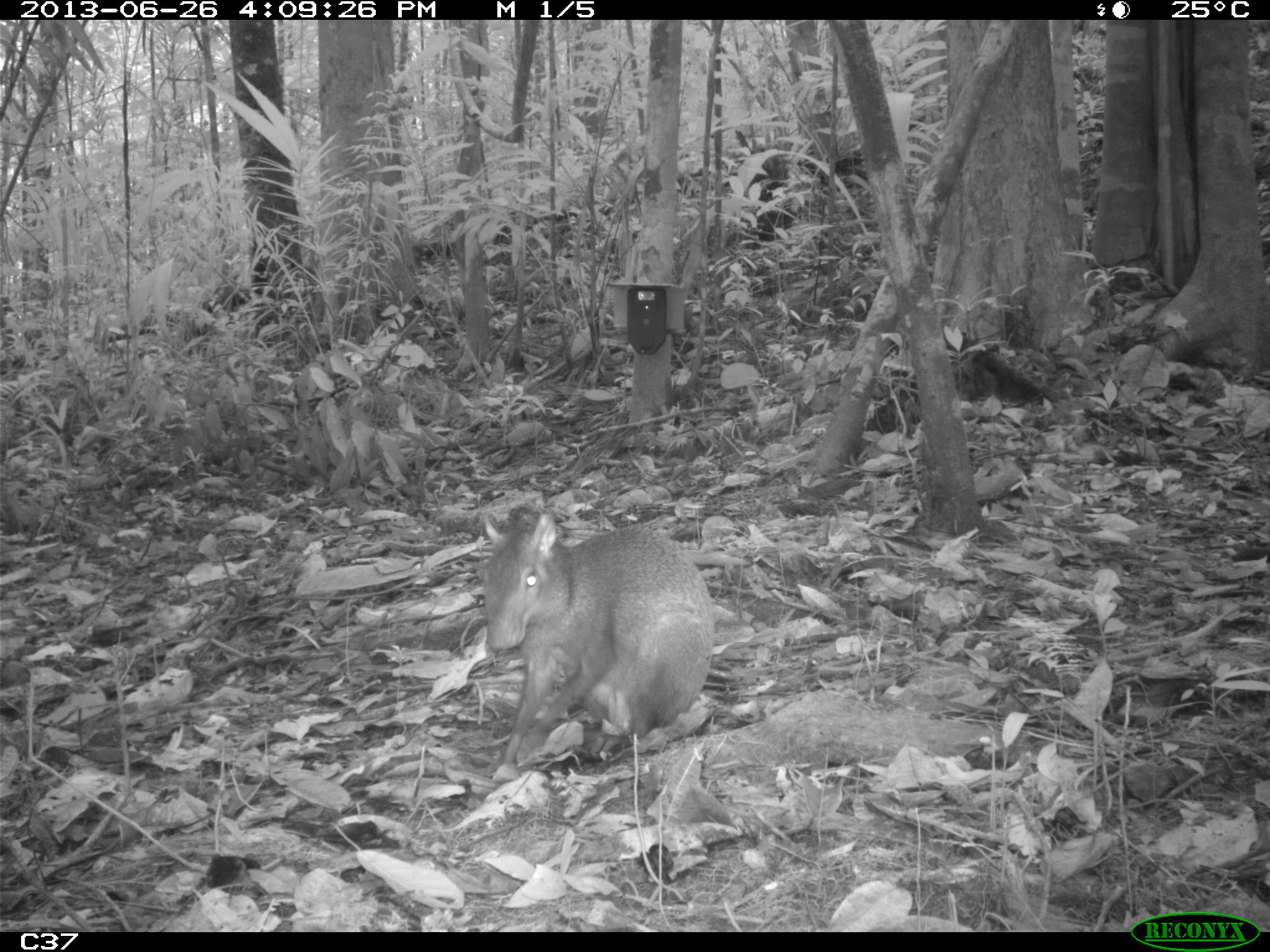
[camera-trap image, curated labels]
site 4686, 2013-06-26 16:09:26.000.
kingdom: Animalia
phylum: Chordata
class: Mammalia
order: Rodentia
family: Dasyproctidae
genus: Dasyprocta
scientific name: Dasyprocta leporina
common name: red-rumped agouti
Dasyprocta leporina (red-rumped agouti), count 1, age adult.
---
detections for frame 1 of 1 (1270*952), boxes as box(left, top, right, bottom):
dasyprocta leporina: box(474, 502, 716, 783)